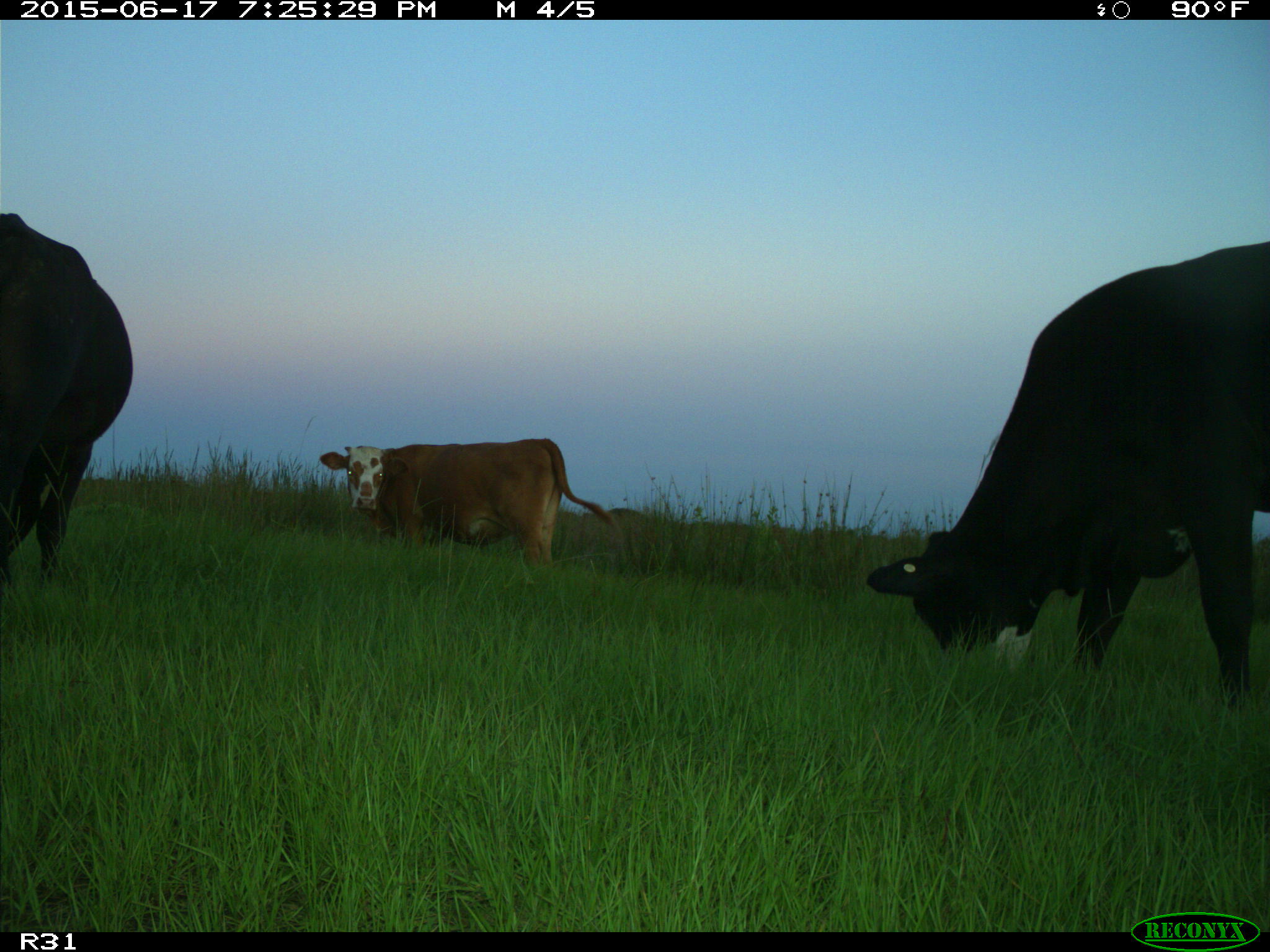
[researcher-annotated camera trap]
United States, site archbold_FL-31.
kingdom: Animalia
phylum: Chordata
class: Mammalia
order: Artiodactyla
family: Bovidae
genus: Bos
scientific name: Bos taurus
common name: domestic cow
Bos taurus (domestic cow).